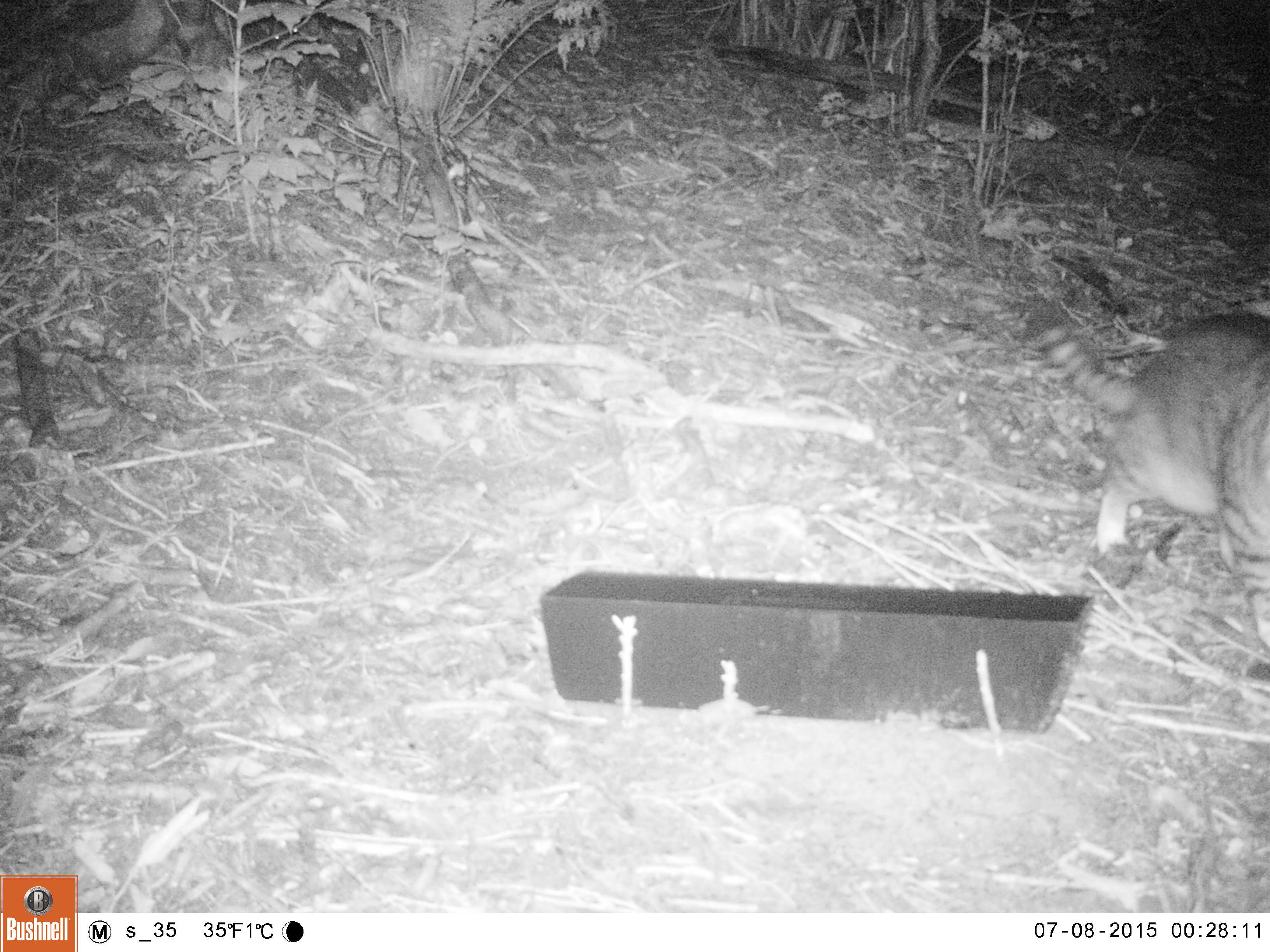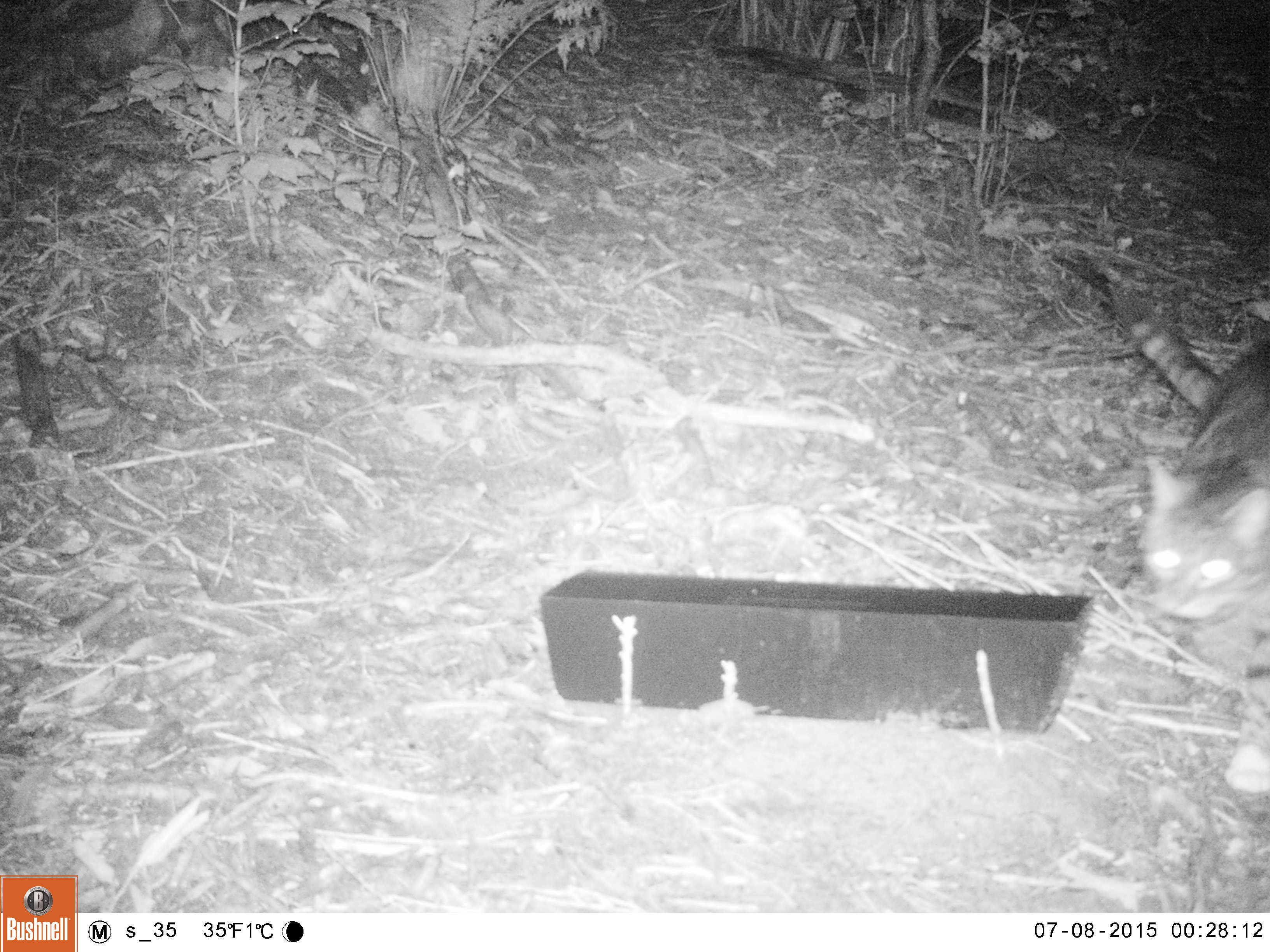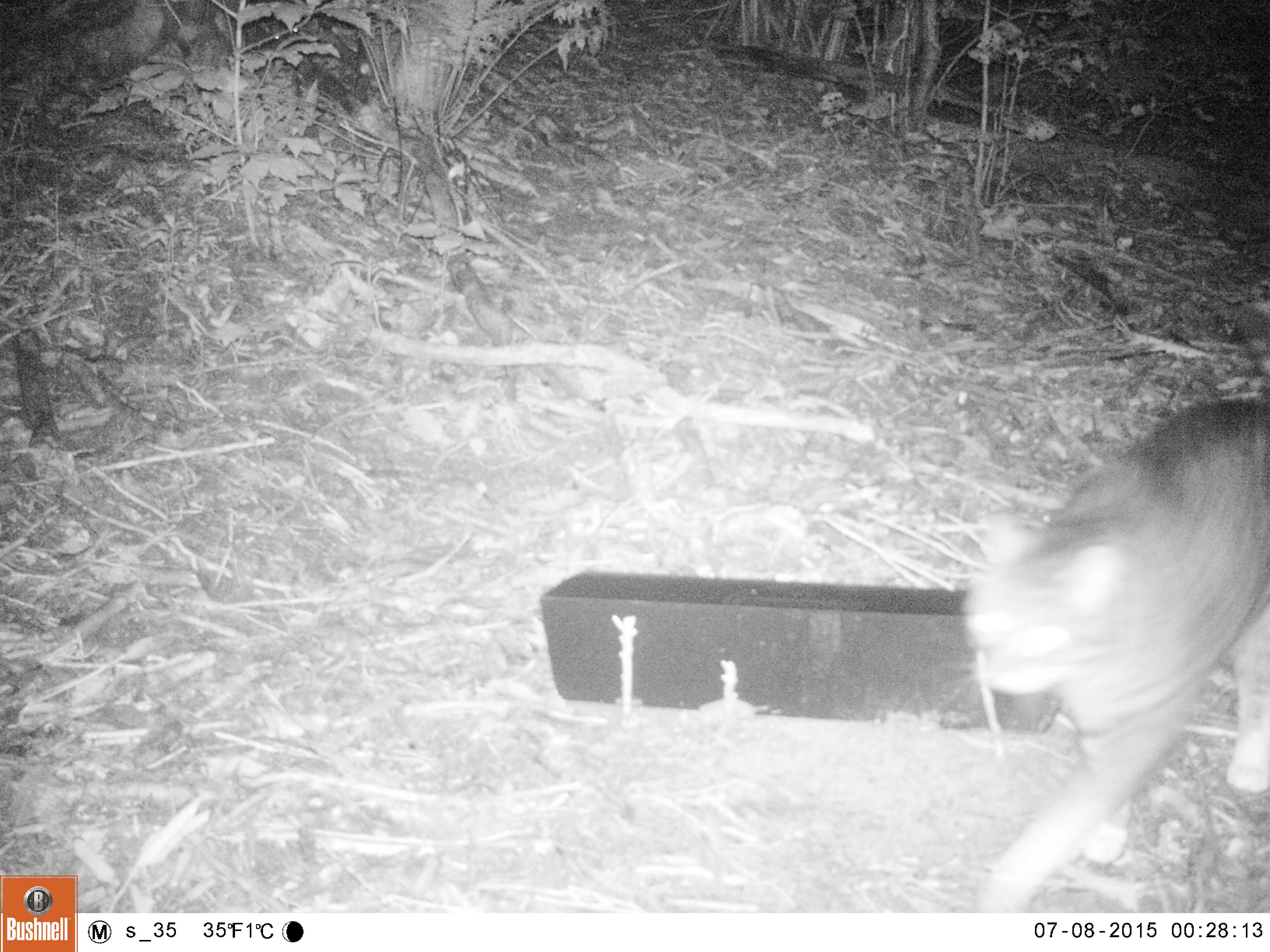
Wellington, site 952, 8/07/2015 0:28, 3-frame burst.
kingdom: Animalia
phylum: Chordata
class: Mammalia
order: Carnivora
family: Felidae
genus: Felis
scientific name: Felis catus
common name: cat